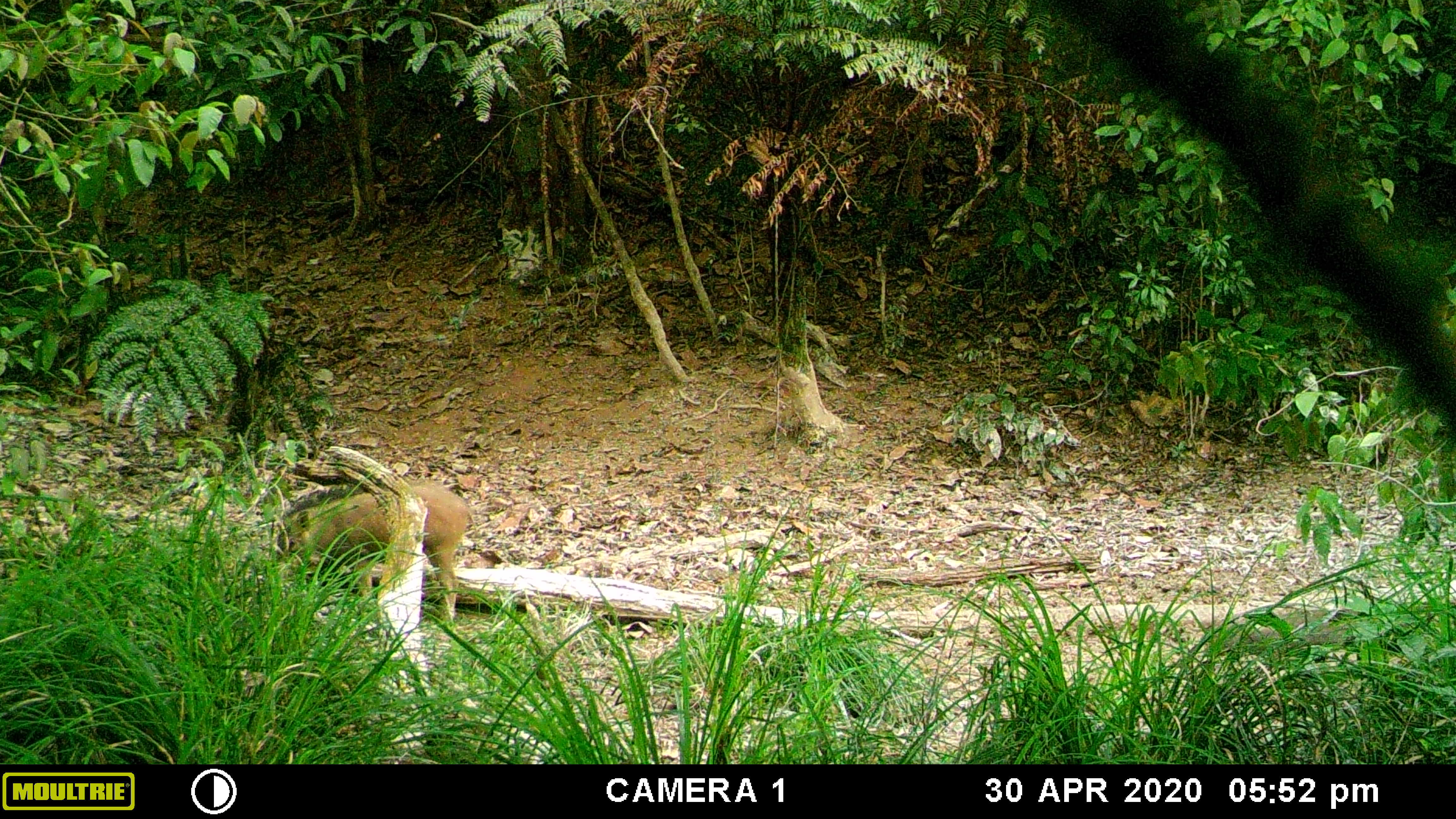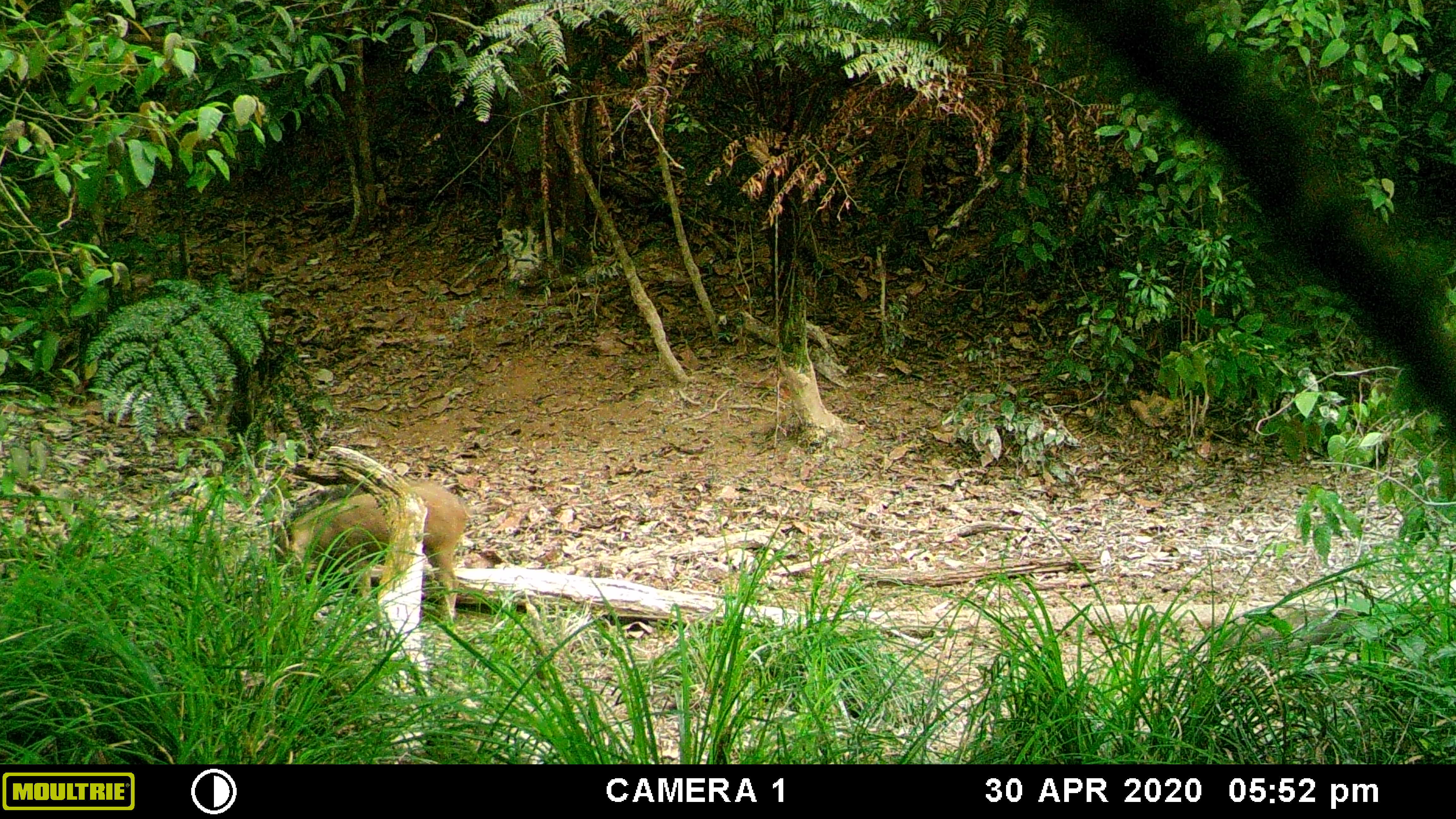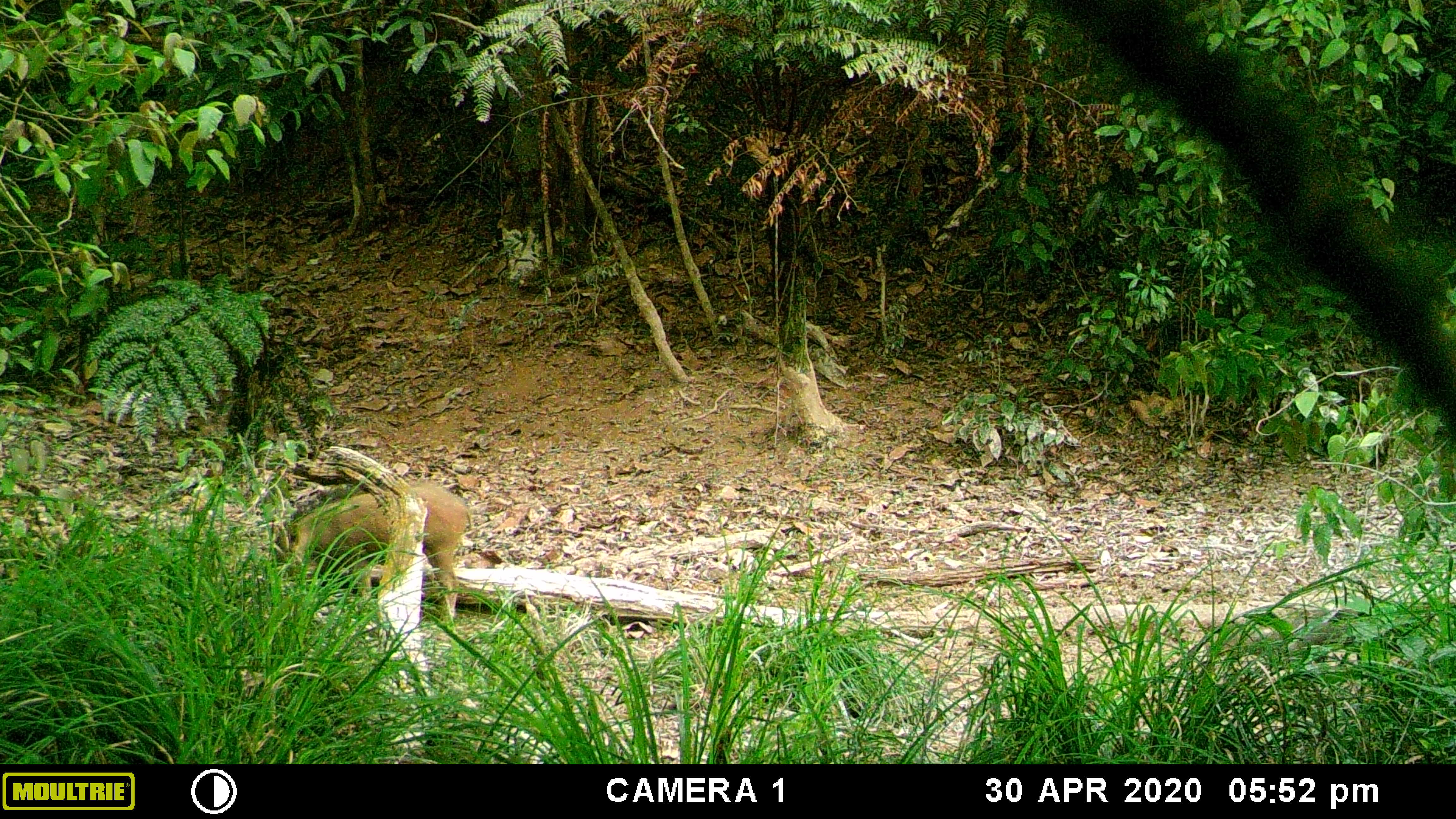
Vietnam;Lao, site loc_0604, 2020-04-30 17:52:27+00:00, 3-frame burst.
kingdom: Animalia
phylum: Chordata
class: Mammalia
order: Artiodactyla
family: Suidae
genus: Sus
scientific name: Sus scrofa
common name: eurasian wild pig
Eurasian wild pig (Sus scrofa). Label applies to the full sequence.